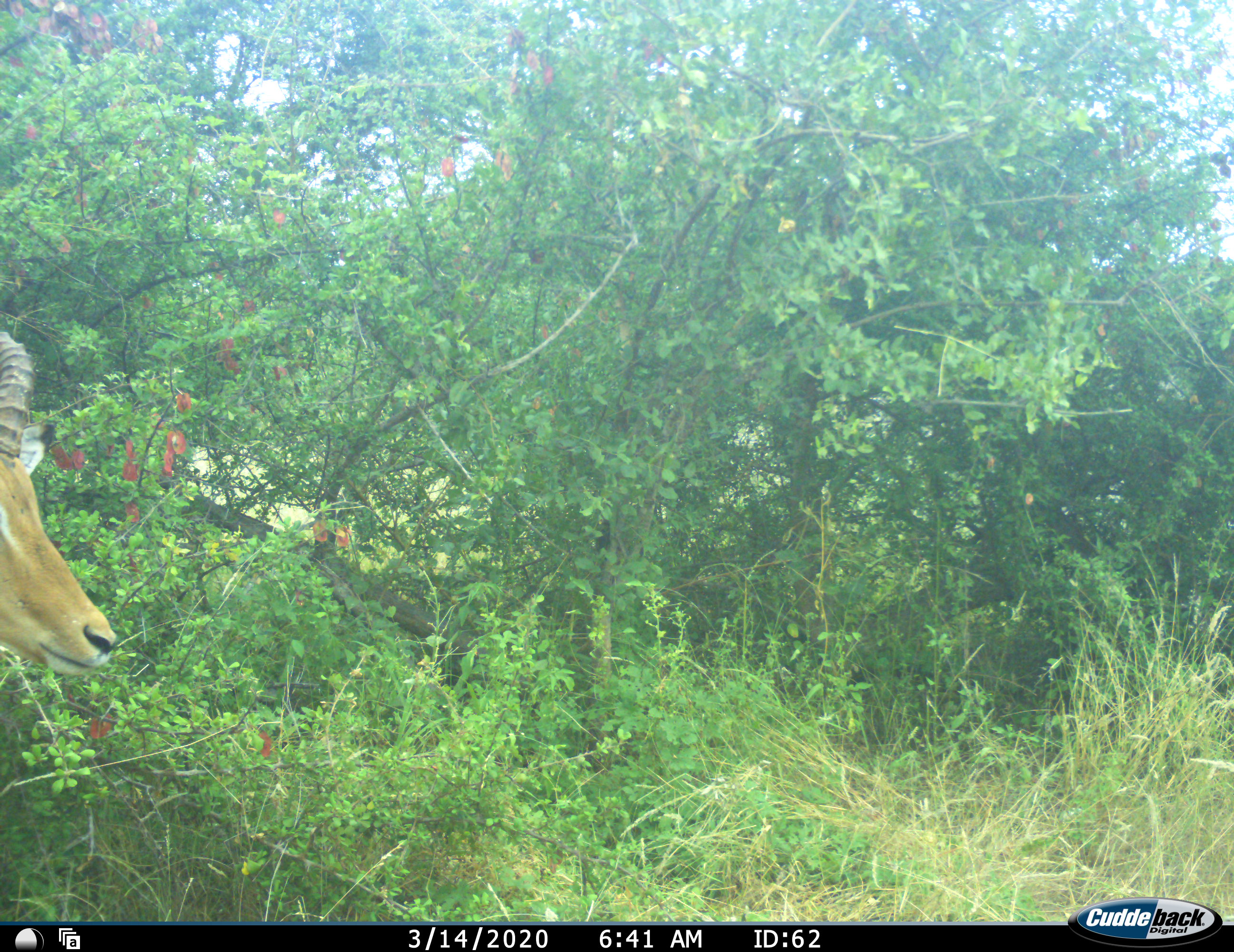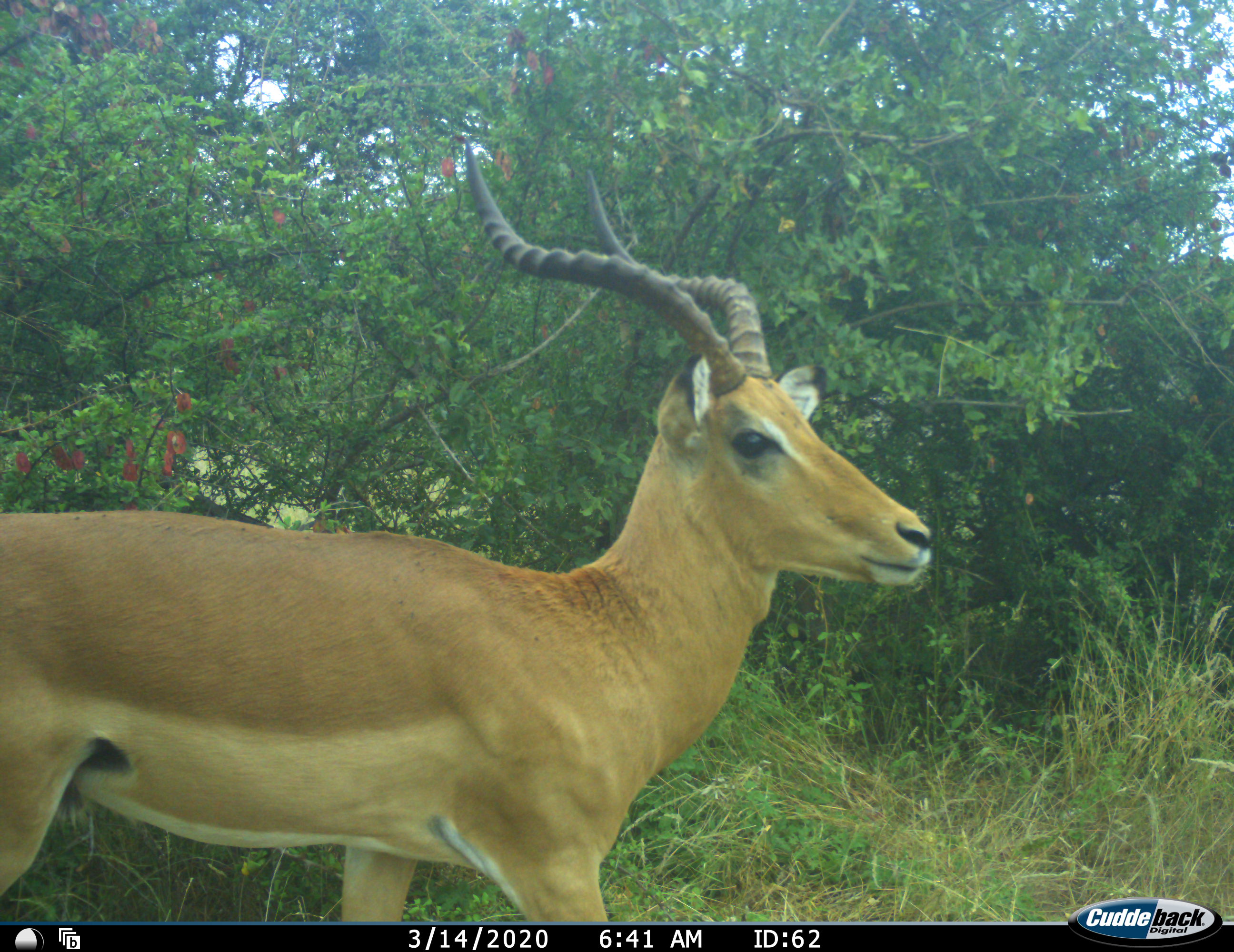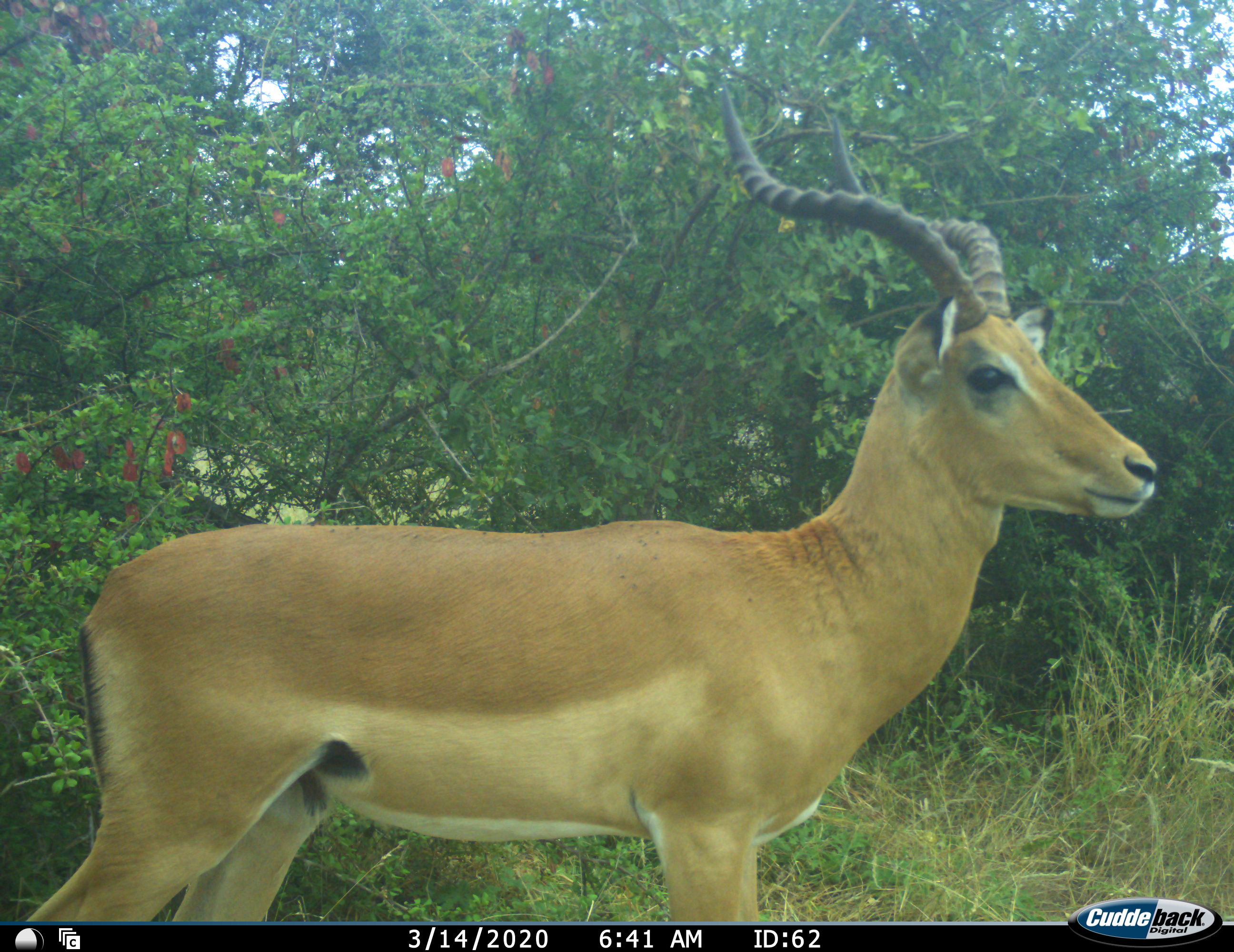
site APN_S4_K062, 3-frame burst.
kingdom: Animalia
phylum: Chordata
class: Mammalia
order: Artiodactyla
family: Bovidae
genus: Aepyceros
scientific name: Aepyceros melampus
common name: impala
Impala (Aepyceros melampus), count 1. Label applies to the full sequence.